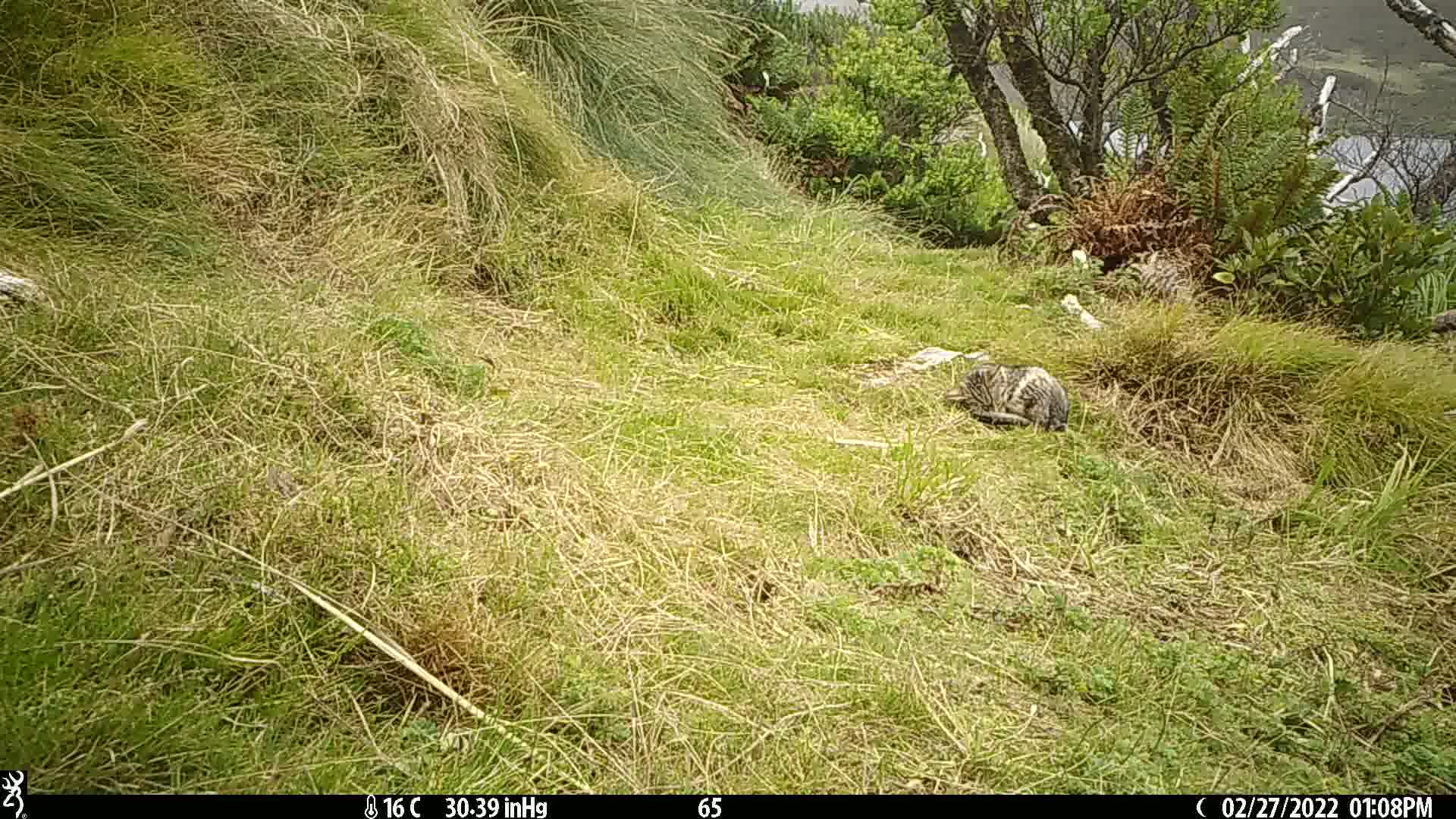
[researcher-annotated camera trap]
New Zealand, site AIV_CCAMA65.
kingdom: Animalia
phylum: Chordata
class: Mammalia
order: Carnivora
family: Felidae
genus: Felis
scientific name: Felis catus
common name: domestic cat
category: cat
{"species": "cat (domestic cat) (Felis catus)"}